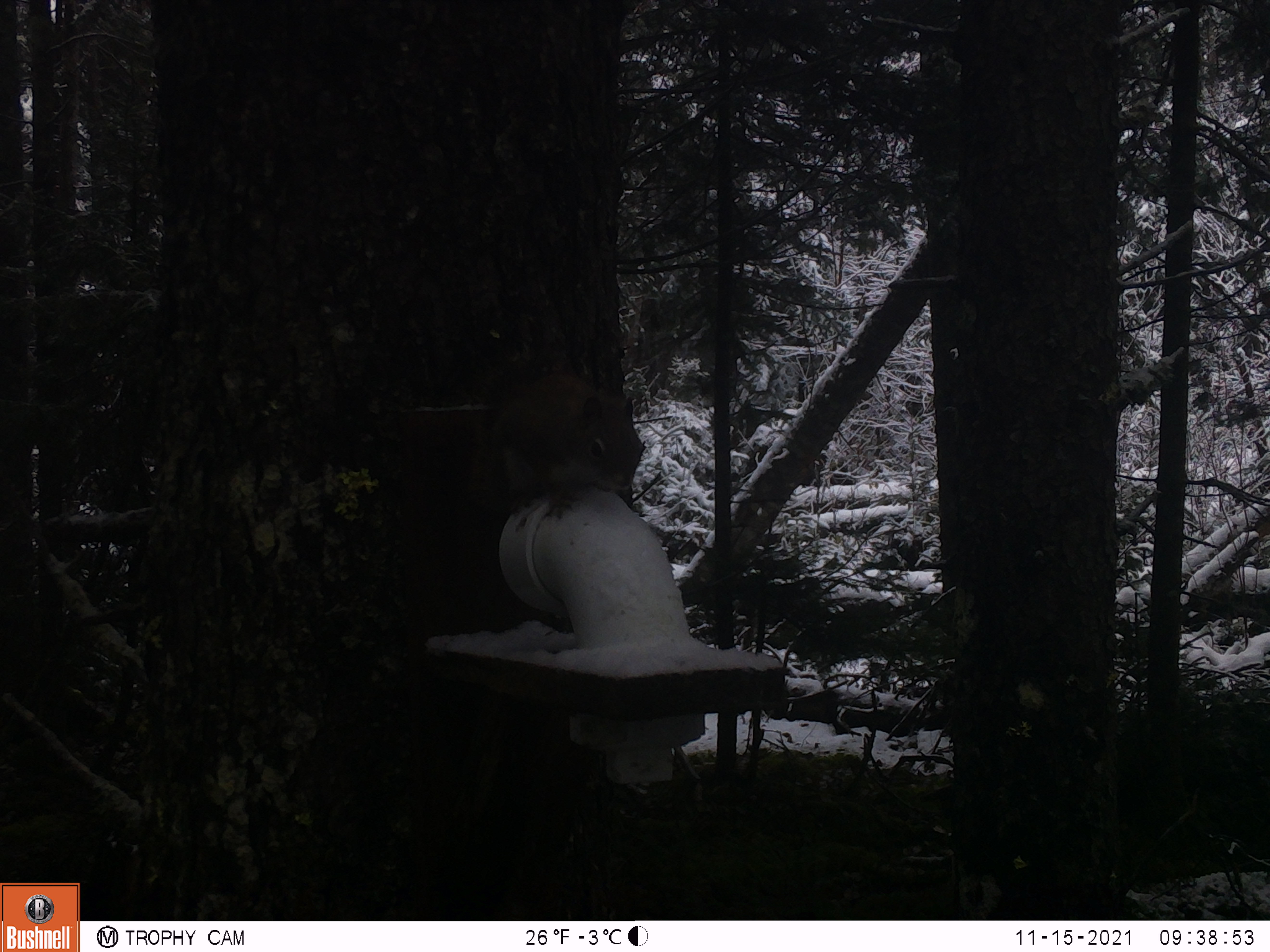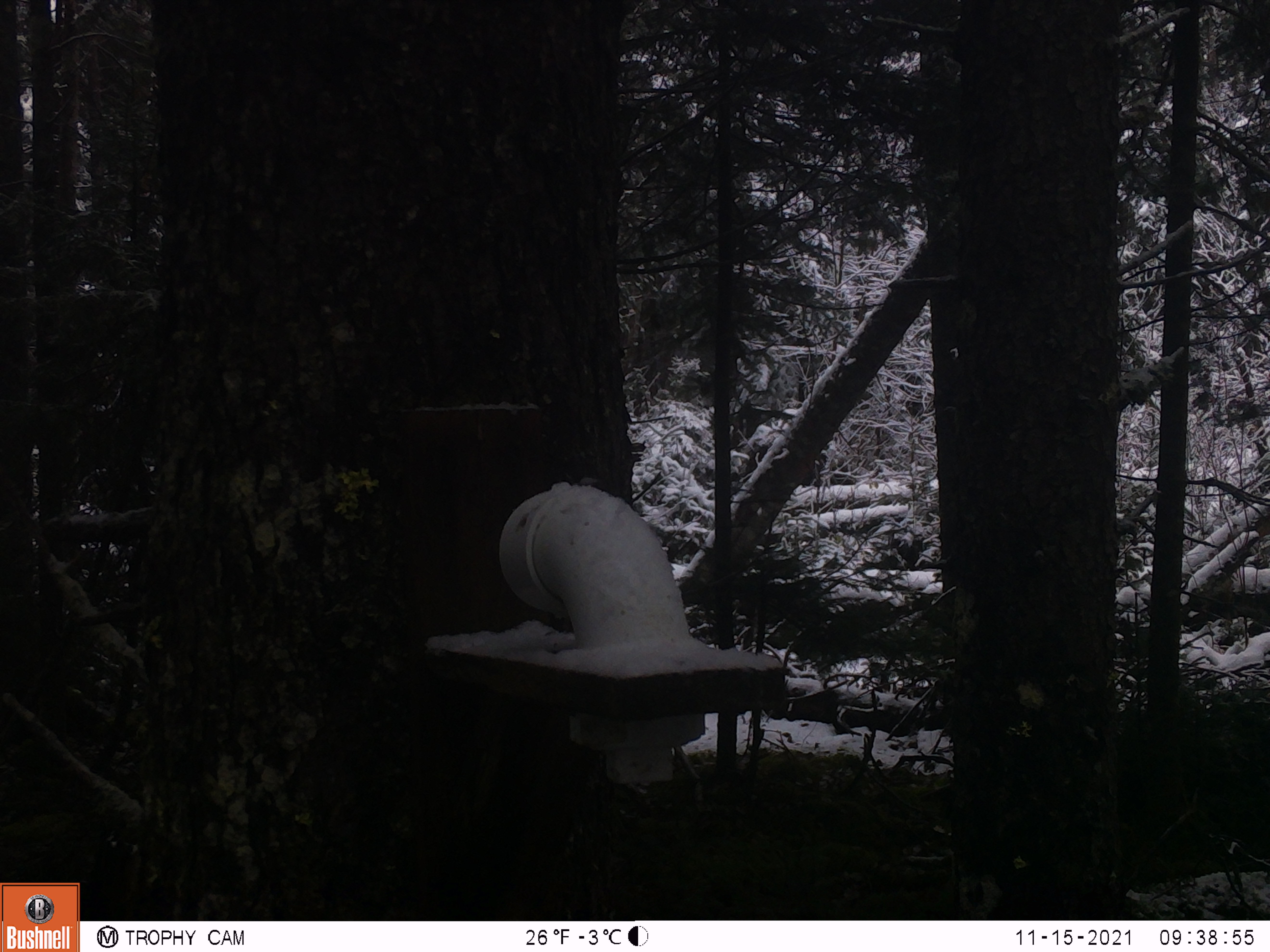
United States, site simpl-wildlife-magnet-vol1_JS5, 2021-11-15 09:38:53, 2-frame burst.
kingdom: Animalia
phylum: Chordata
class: Mammalia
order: Rodentia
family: Sciuridae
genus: Tamiasciurus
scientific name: Tamiasciurus hudsonicus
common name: red squirrel